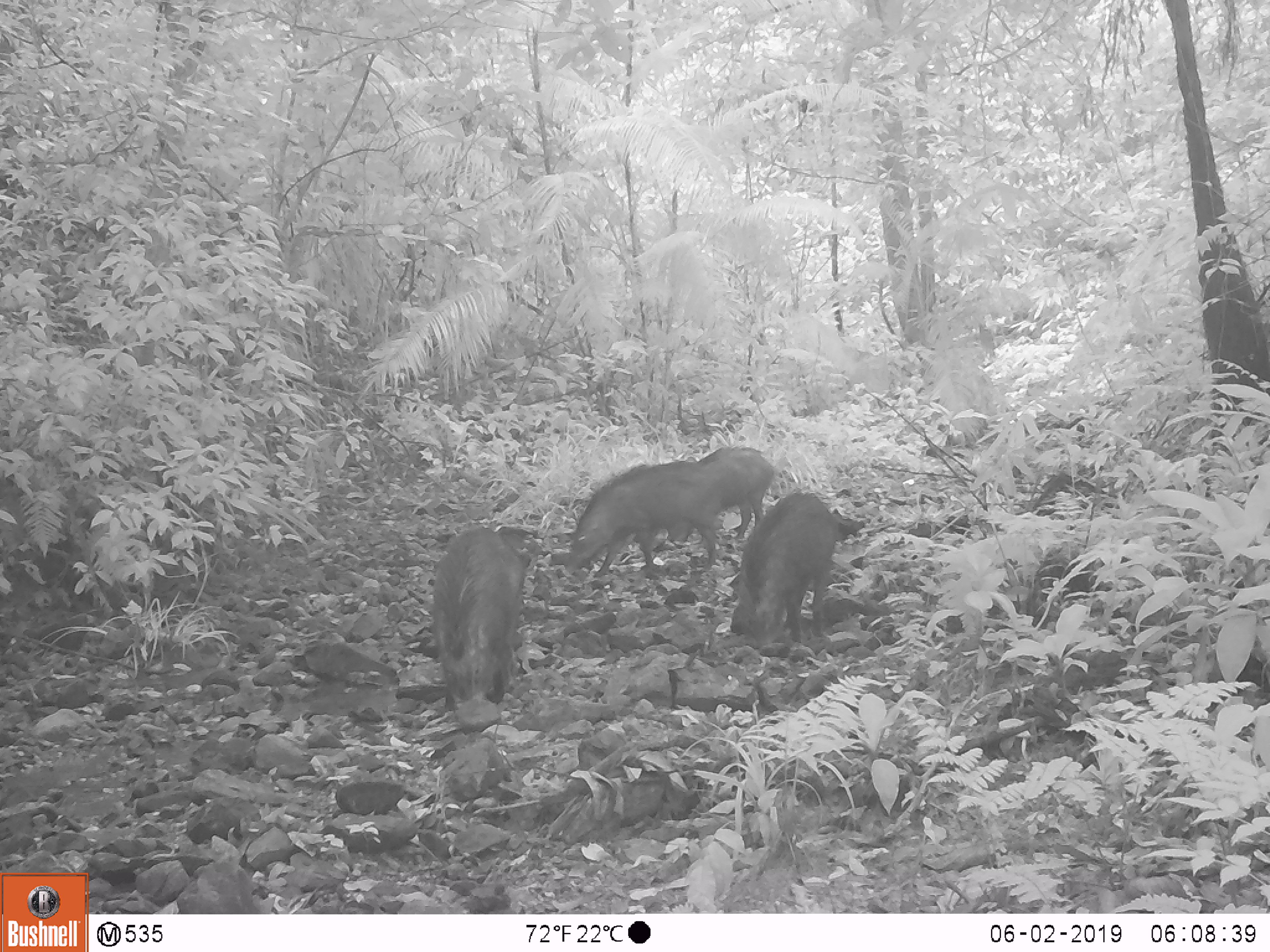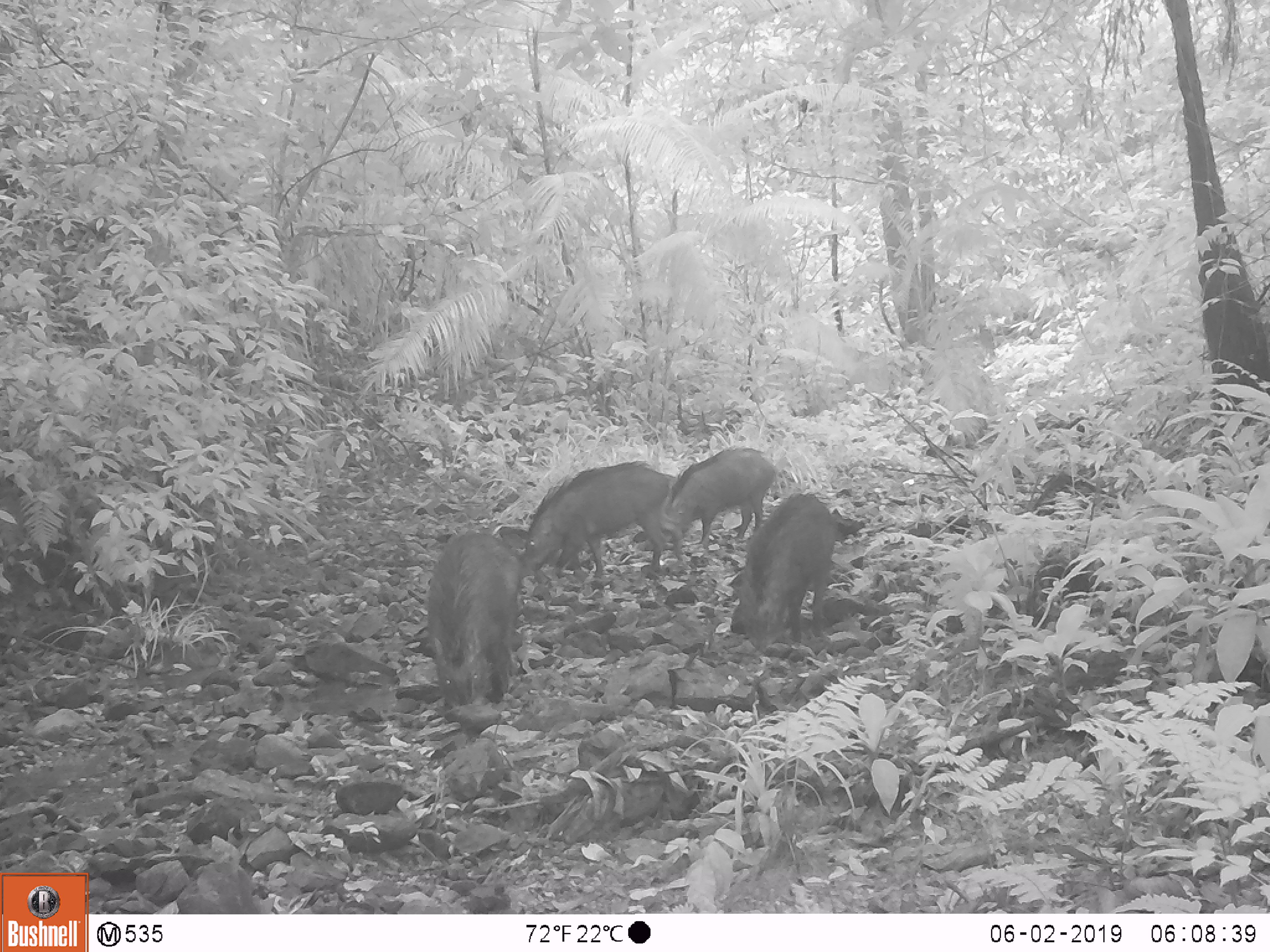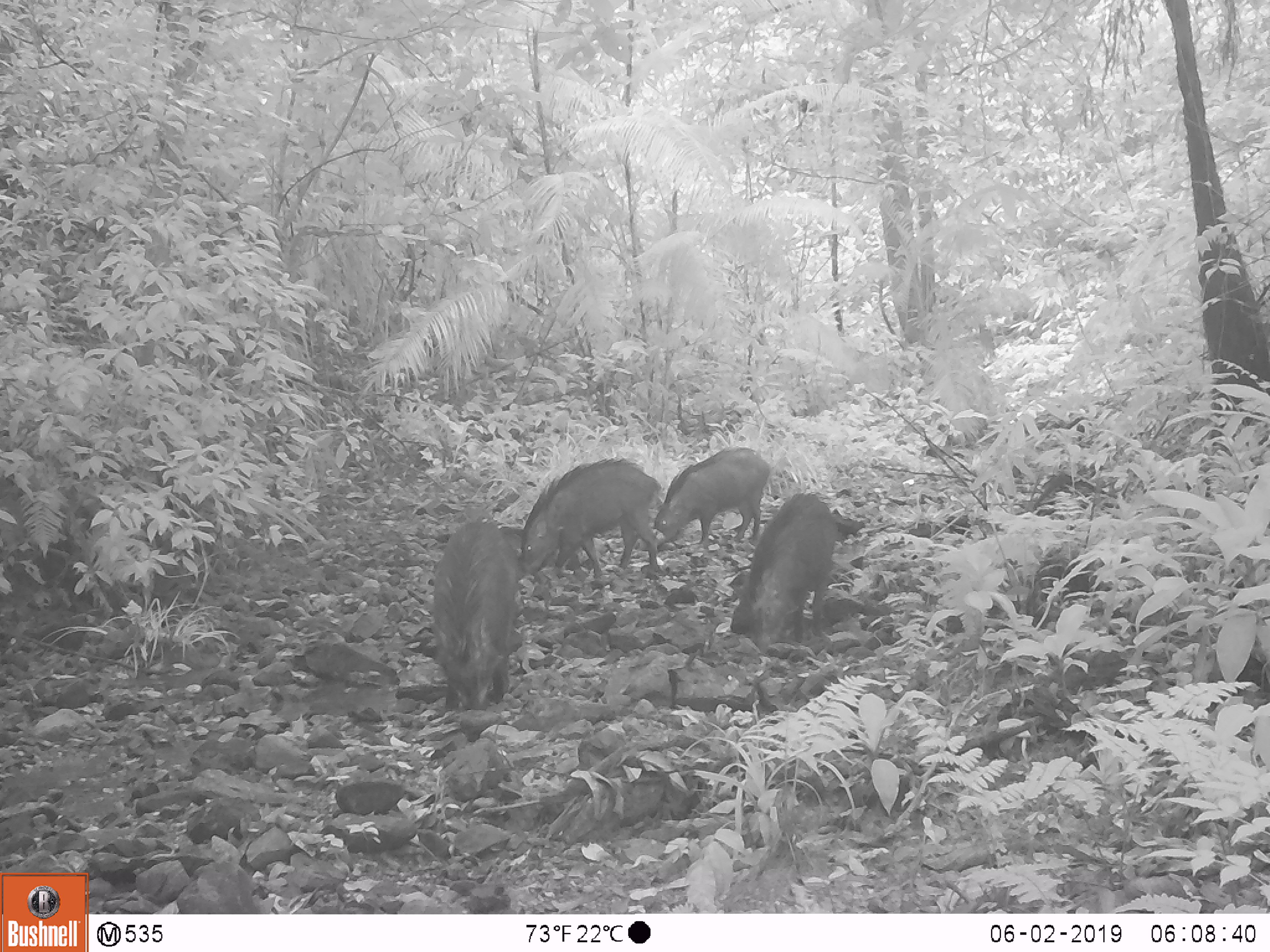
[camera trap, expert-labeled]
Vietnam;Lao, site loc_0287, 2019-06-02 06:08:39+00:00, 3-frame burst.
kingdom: Animalia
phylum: Chordata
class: Mammalia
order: Artiodactyla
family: Suidae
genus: Sus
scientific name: Sus scrofa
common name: eurasian wild pig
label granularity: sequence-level